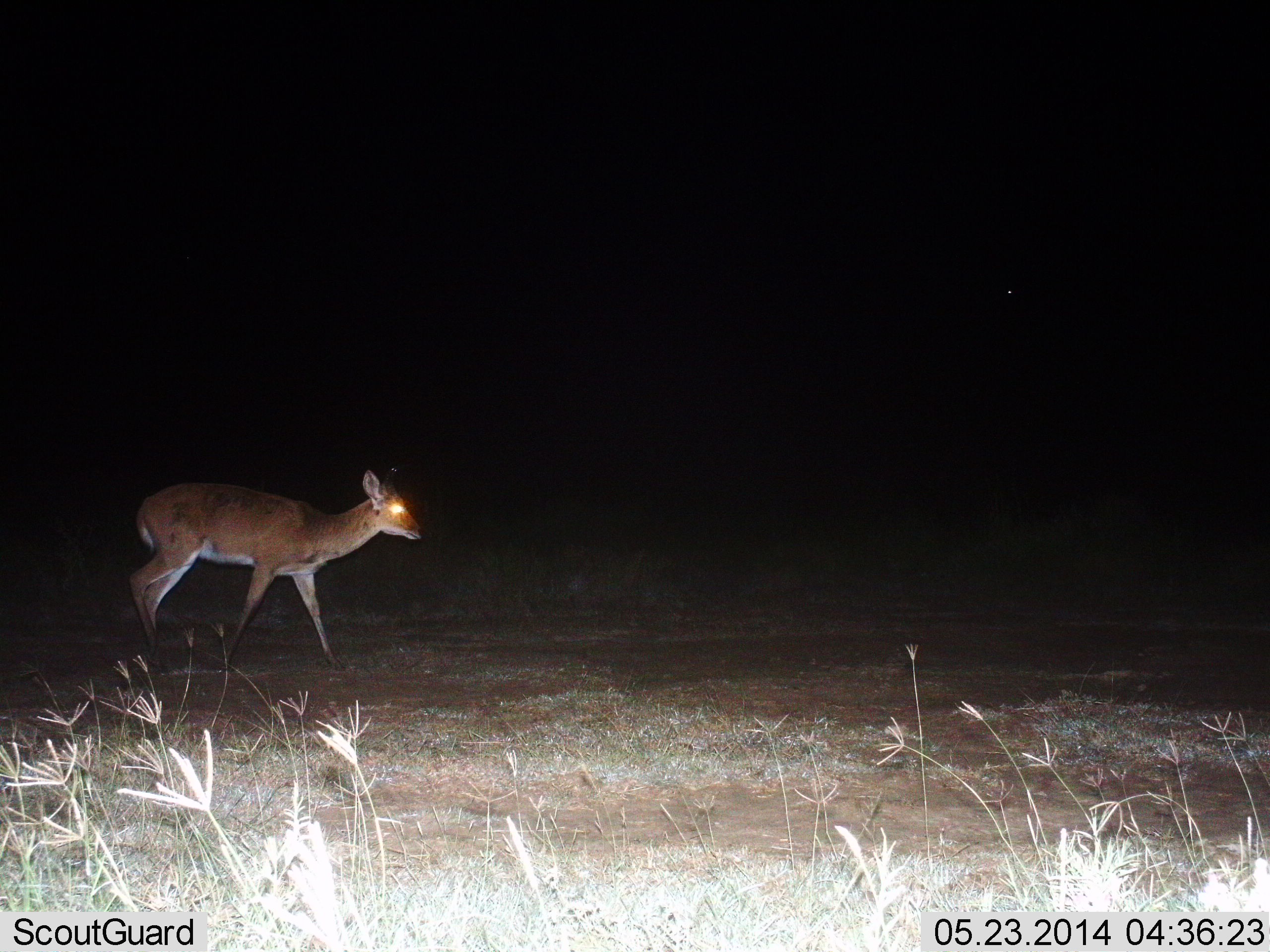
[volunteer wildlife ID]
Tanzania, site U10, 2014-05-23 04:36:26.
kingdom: Animalia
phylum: Chordata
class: Mammalia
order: Artiodactyla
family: Bovidae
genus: Redunca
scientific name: Redunca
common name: reedbuck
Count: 1.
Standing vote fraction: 30%.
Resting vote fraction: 0%.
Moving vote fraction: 70%.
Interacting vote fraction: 0%.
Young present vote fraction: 0%.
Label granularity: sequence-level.